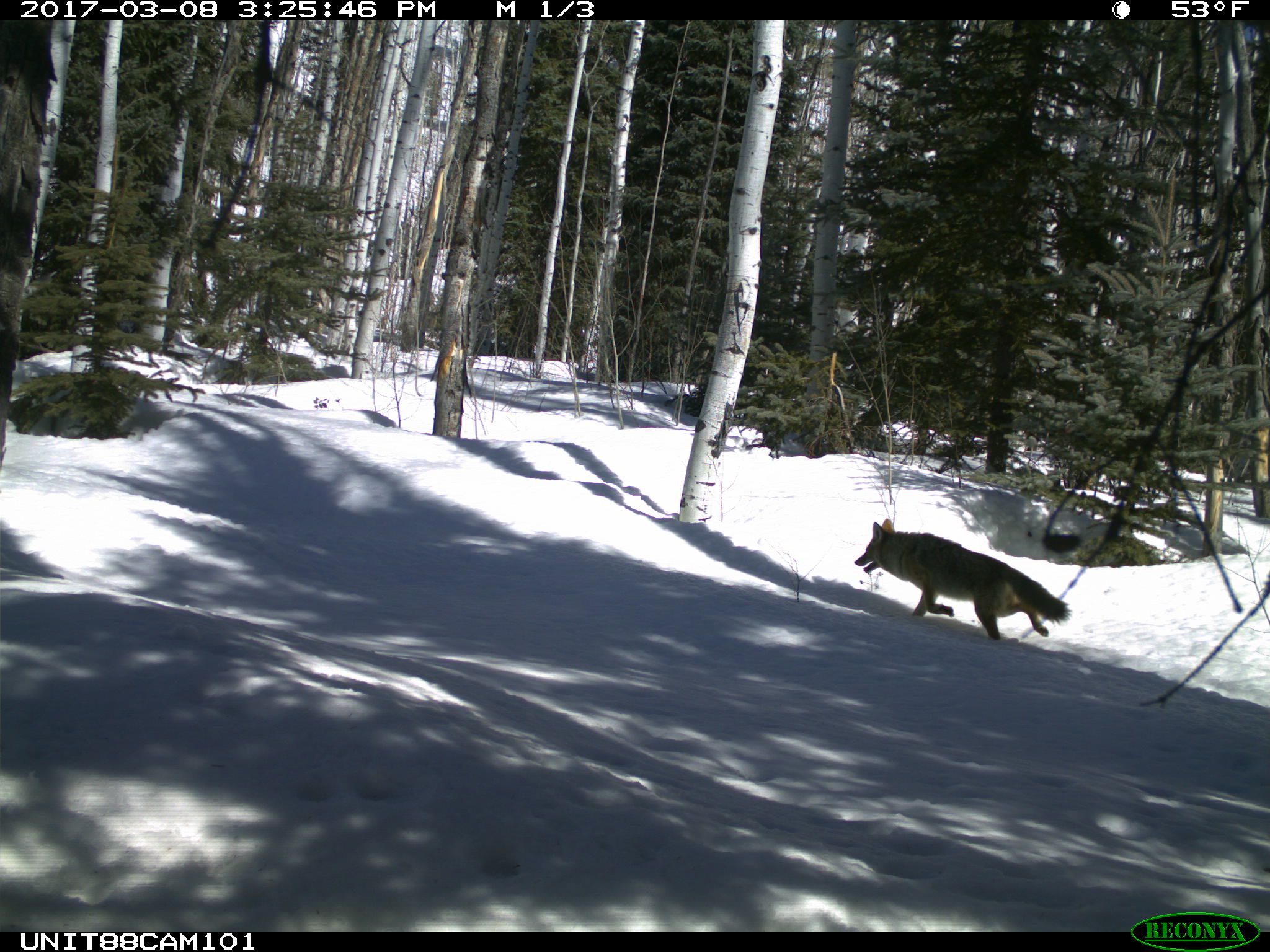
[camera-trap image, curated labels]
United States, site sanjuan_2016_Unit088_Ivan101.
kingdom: Animalia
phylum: Chordata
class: Mammalia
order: Carnivora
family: Canidae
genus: Canis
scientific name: Canis latrans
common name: coyote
Canis latrans (coyote).